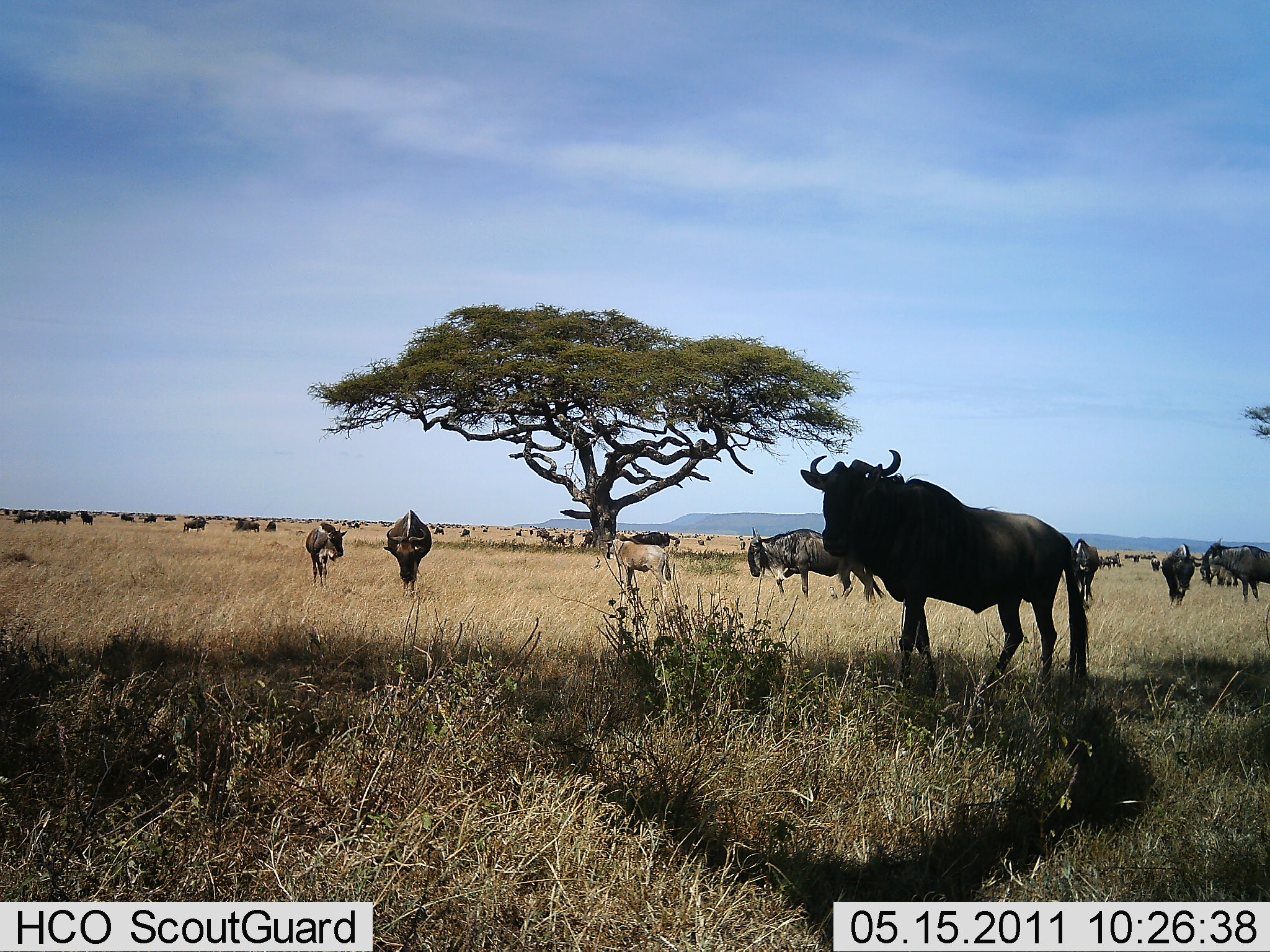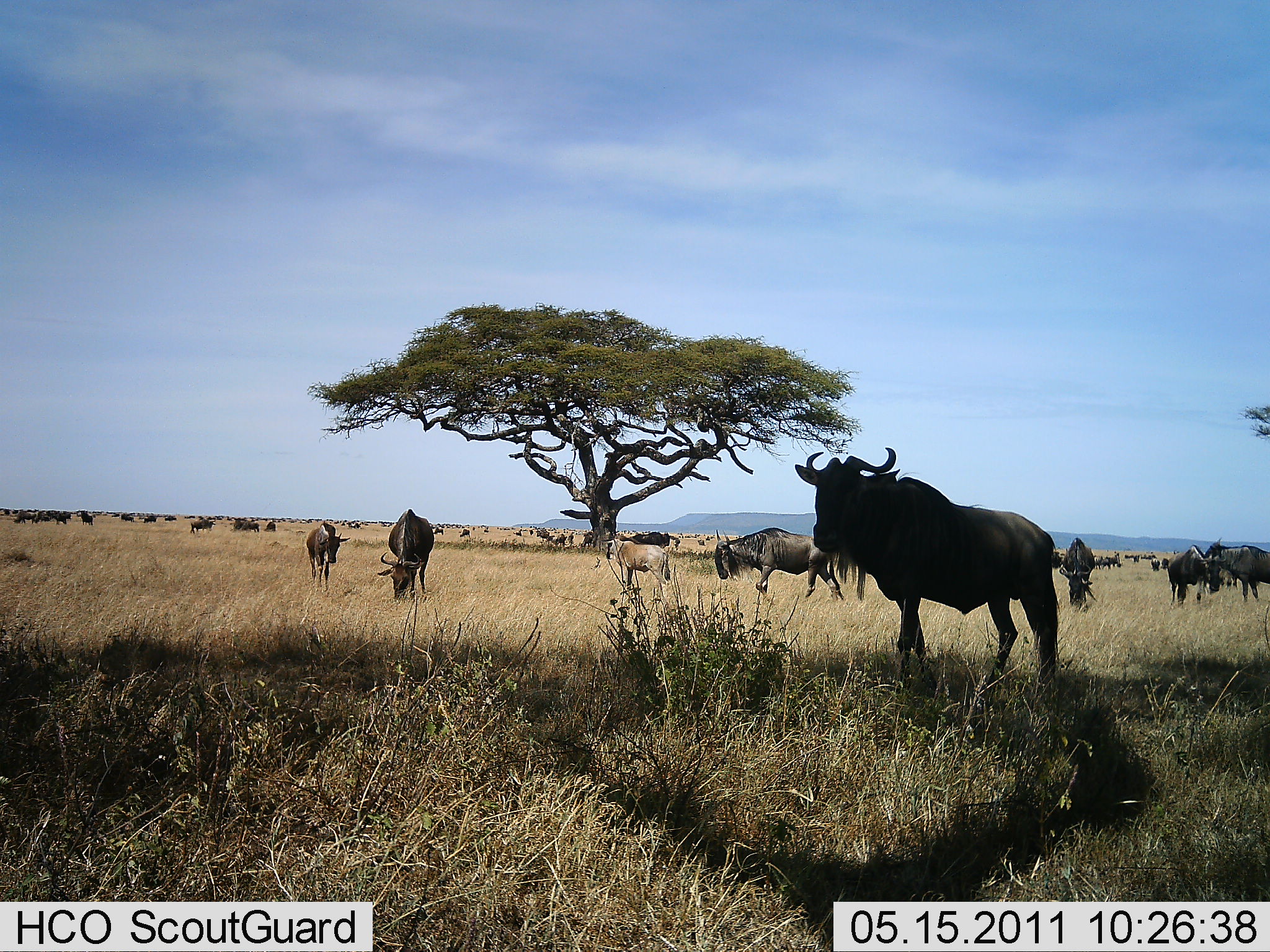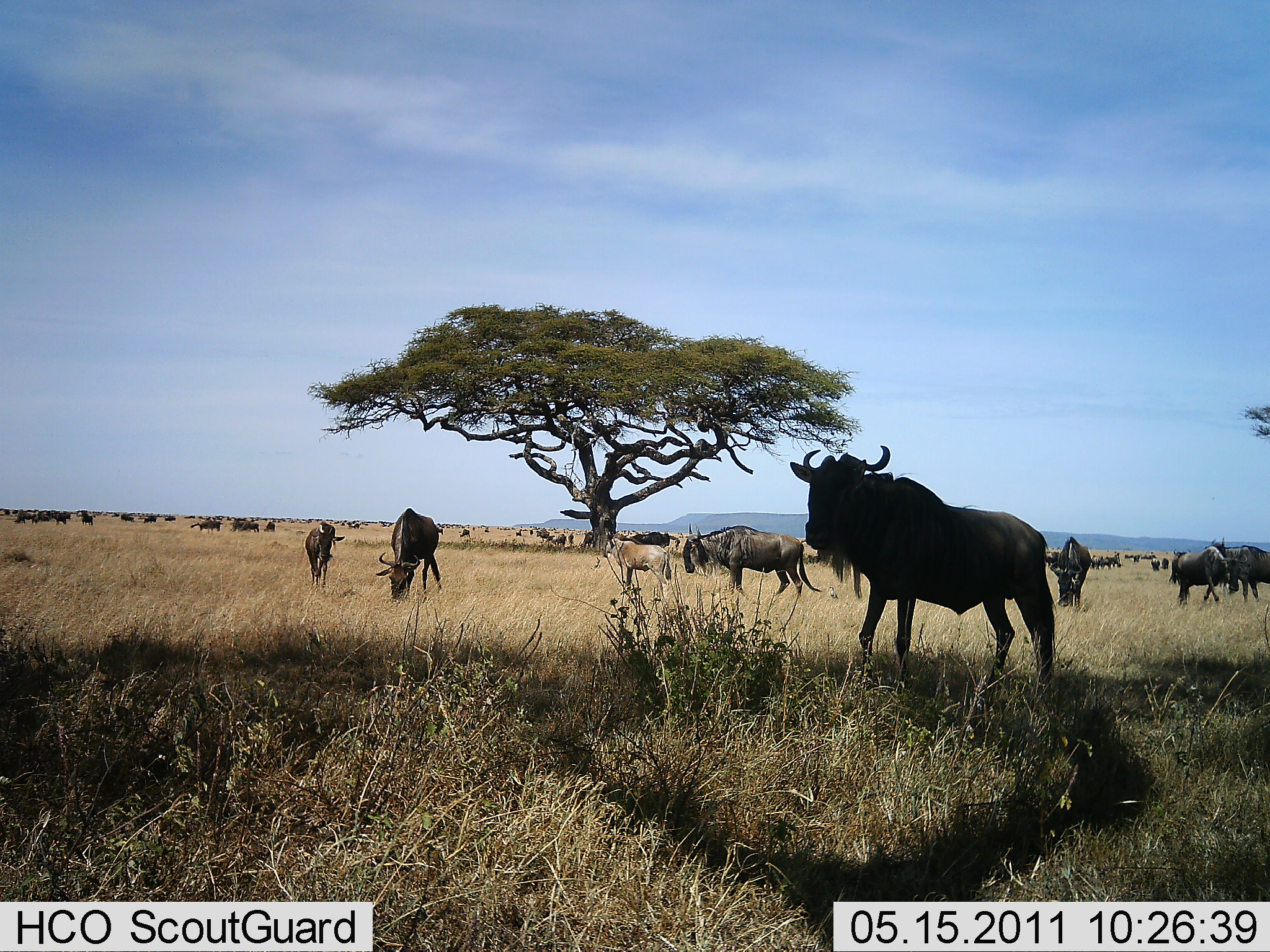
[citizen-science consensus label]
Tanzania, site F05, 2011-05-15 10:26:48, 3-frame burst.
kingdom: Animalia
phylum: Chordata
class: Mammalia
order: Artiodactyla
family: Bovidae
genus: Connochaetes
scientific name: Connochaetes taurinus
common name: blue wildebeest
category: wildebeest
Wildebeest (blue wildebeest) (Connochaetes taurinus), count 11-50. Behavior (volunteer vote fractions): standing 92%, resting 8%, moving 23%, interacting 0%. Young present (vote fraction): 8%. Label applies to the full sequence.